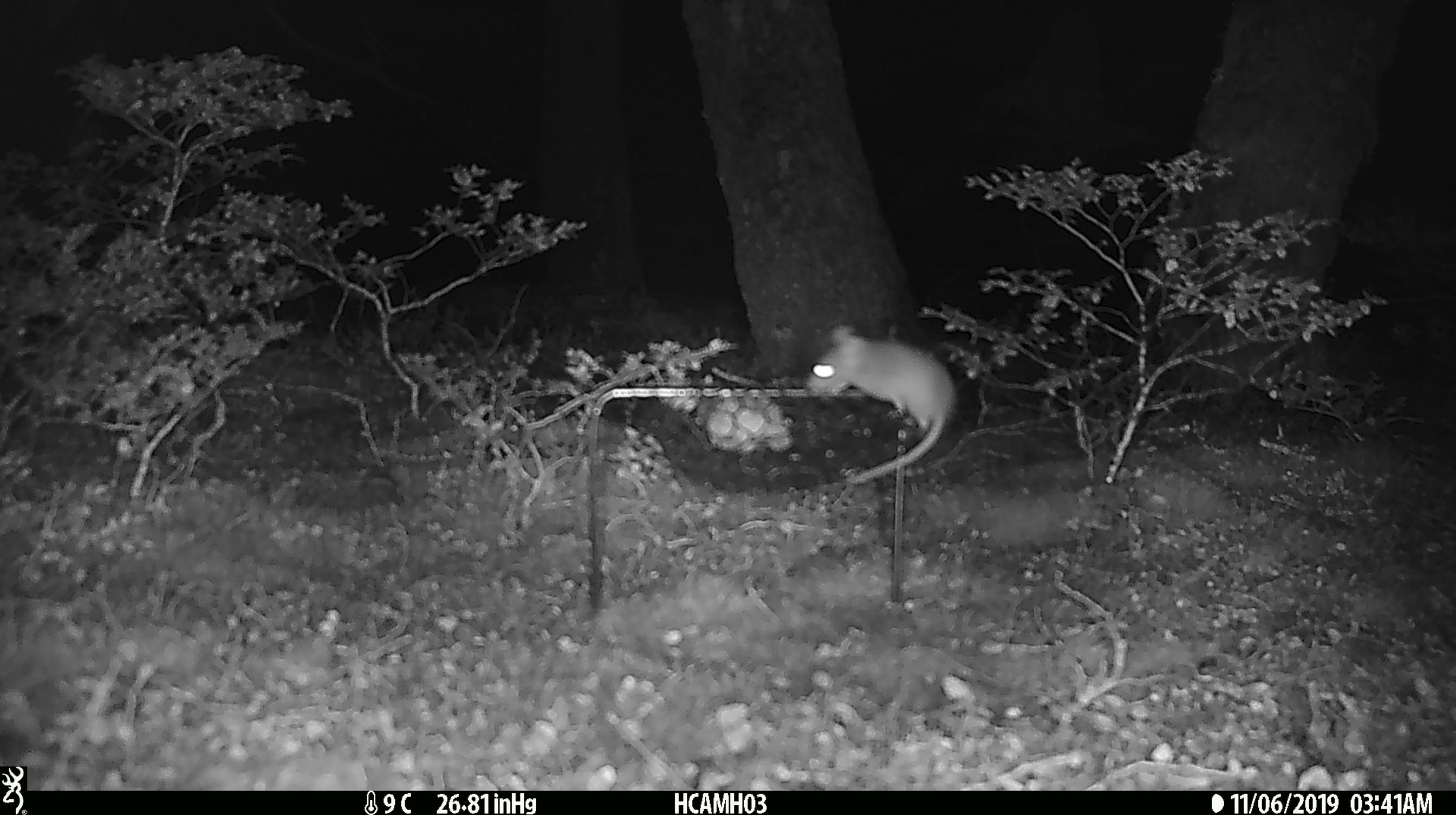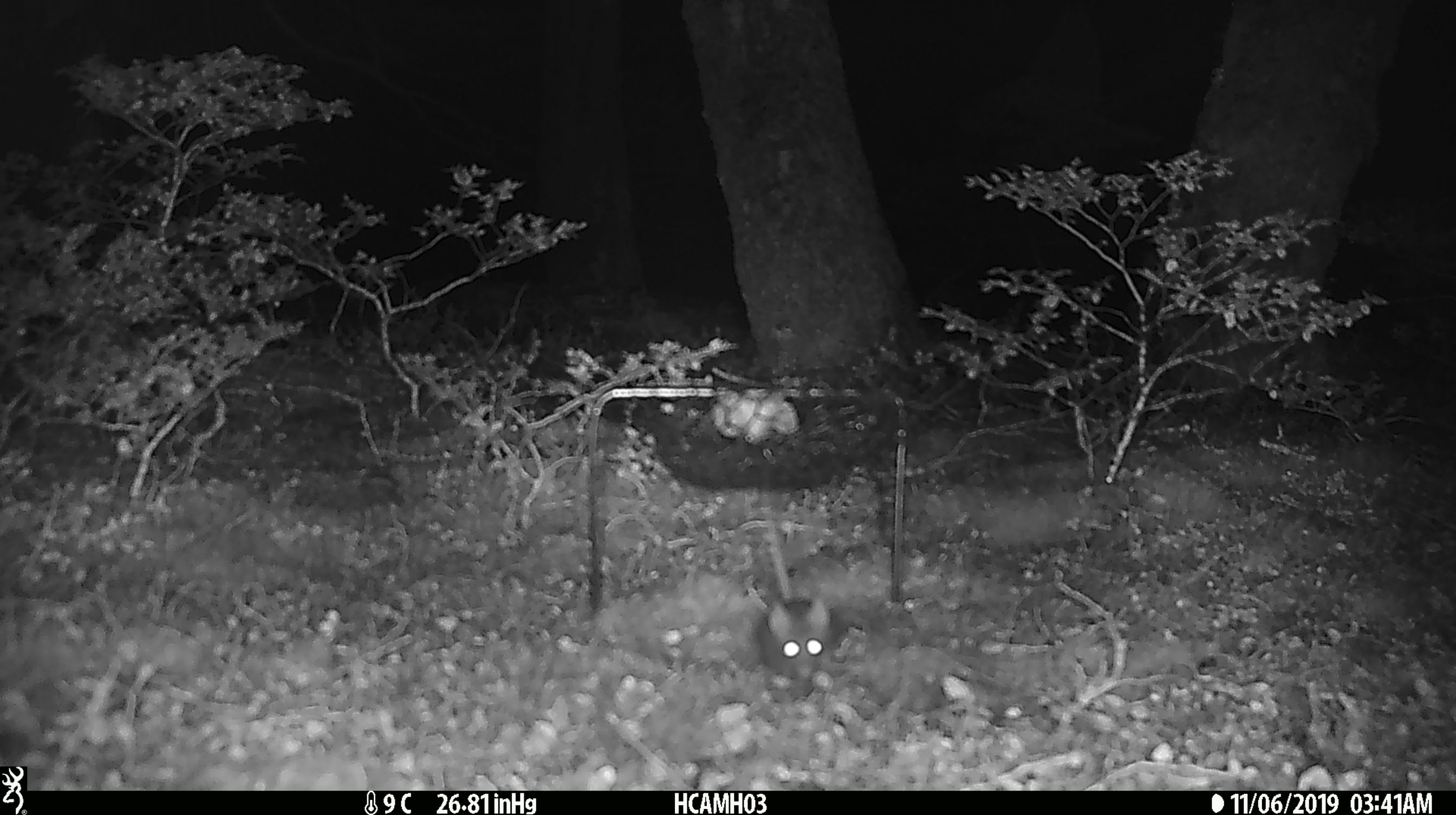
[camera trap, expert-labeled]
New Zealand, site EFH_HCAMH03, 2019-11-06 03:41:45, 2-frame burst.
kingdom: Animalia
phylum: Chordata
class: Mammalia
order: Rodentia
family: Muridae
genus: Mus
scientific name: Mus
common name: mouse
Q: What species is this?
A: Mouse (Mus).